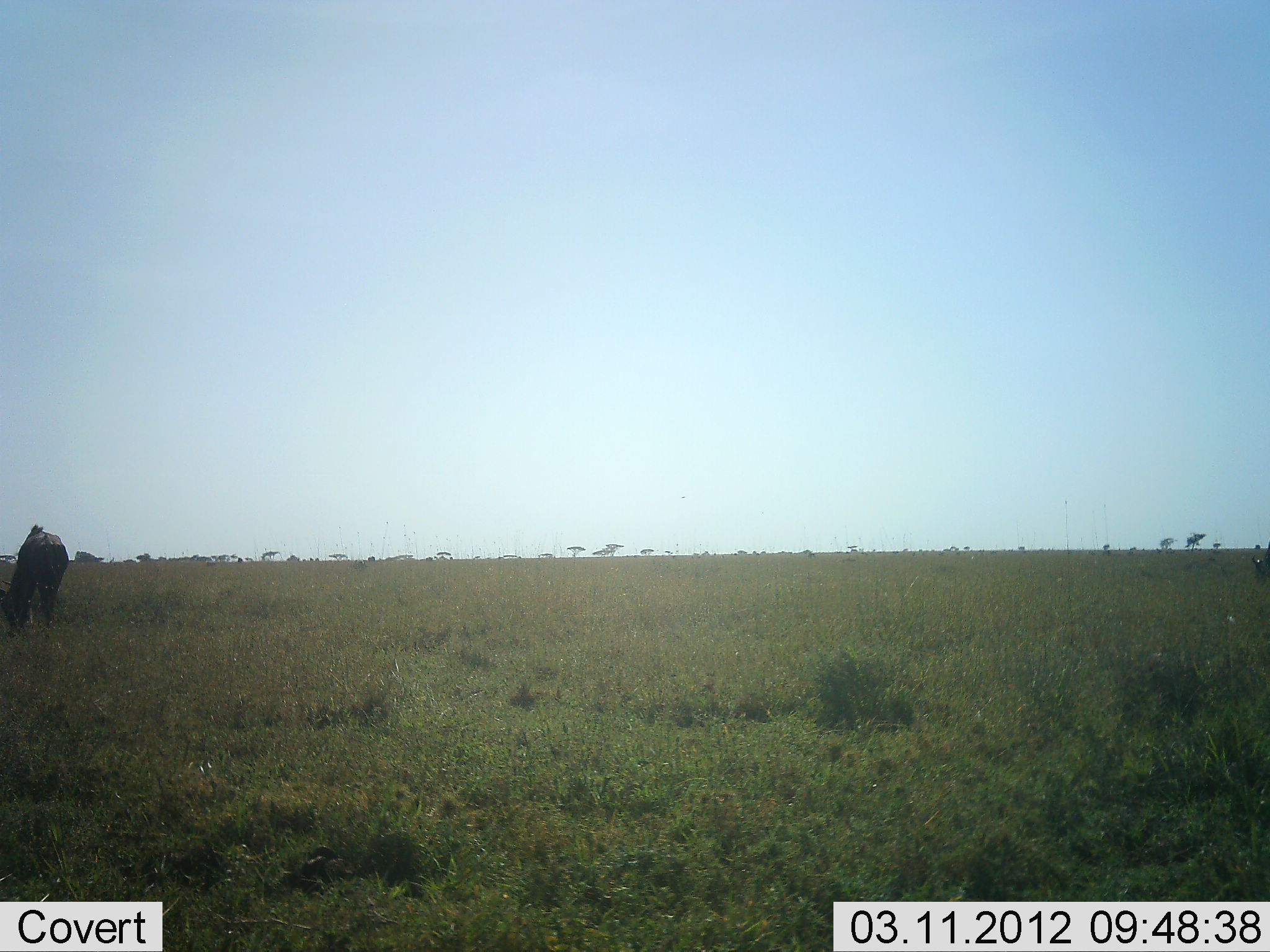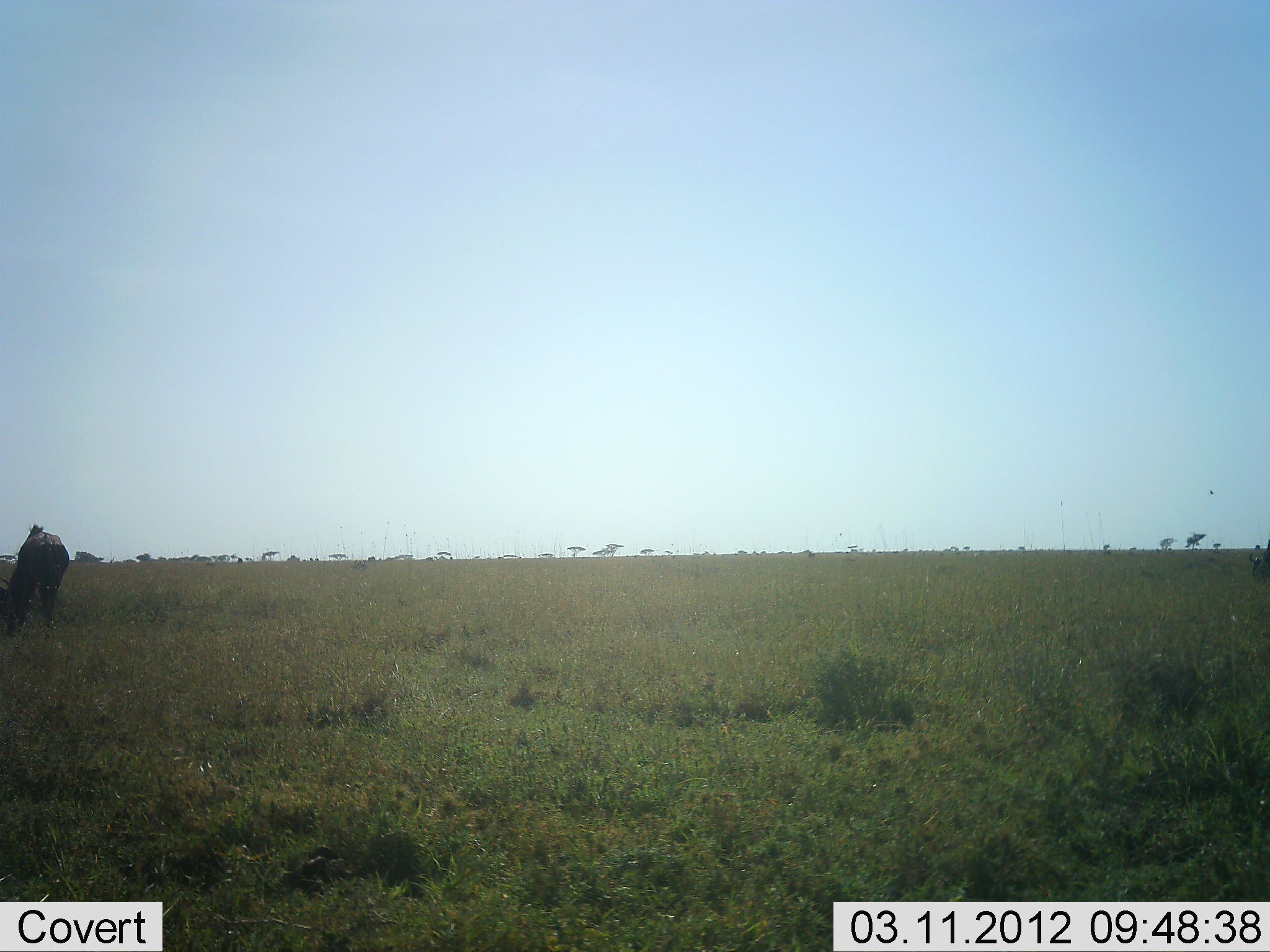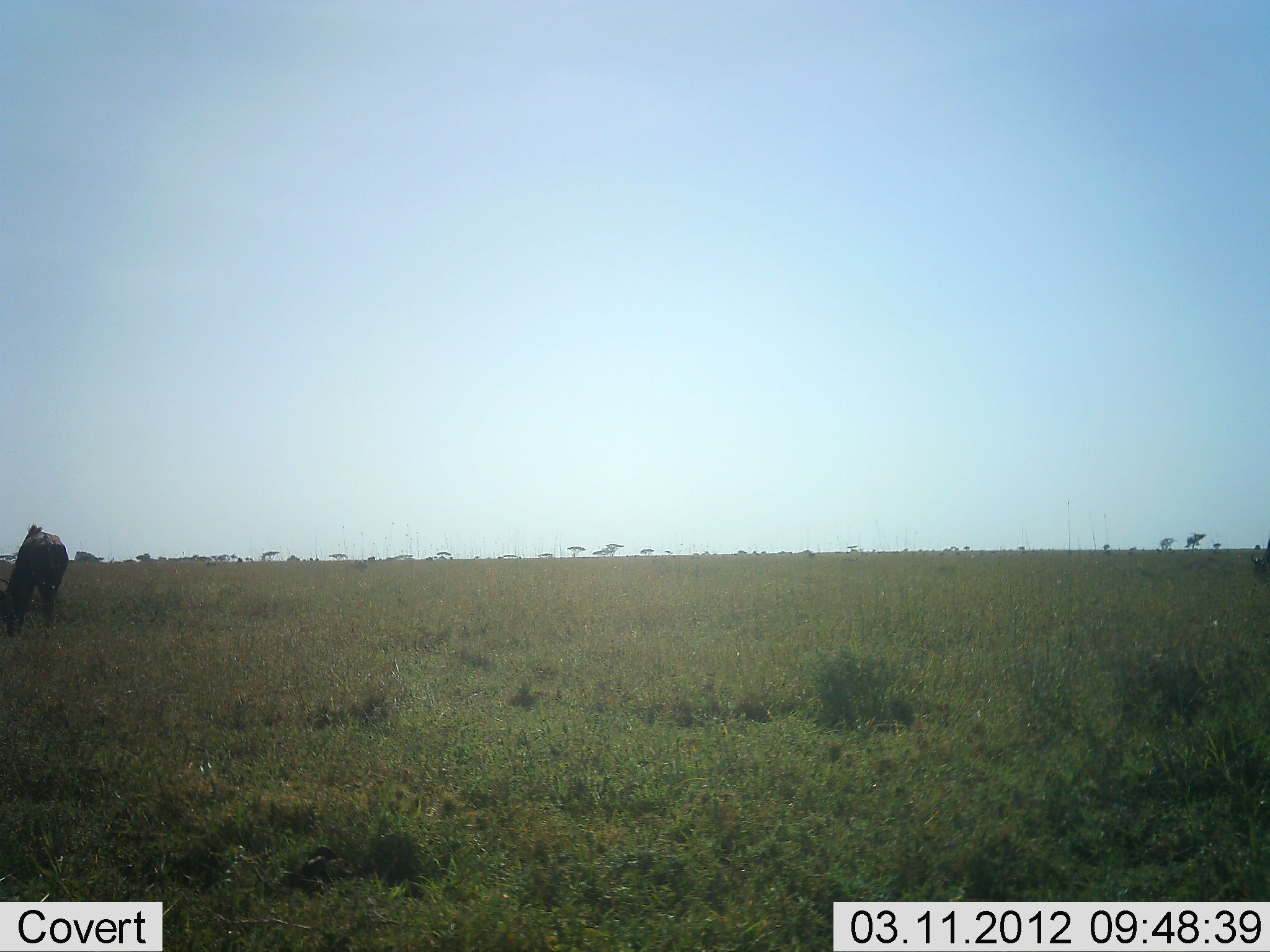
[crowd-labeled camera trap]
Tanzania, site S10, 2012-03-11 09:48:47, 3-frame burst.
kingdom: Animalia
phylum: Chordata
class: Mammalia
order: Artiodactyla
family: Bovidae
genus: Connochaetes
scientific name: Connochaetes taurinus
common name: blue wildebeest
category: wildebeest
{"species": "wildebeest (blue wildebeest) (Connochaetes taurinus)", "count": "1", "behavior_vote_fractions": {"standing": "11%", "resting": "0%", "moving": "0%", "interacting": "0%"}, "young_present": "0%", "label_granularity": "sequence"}